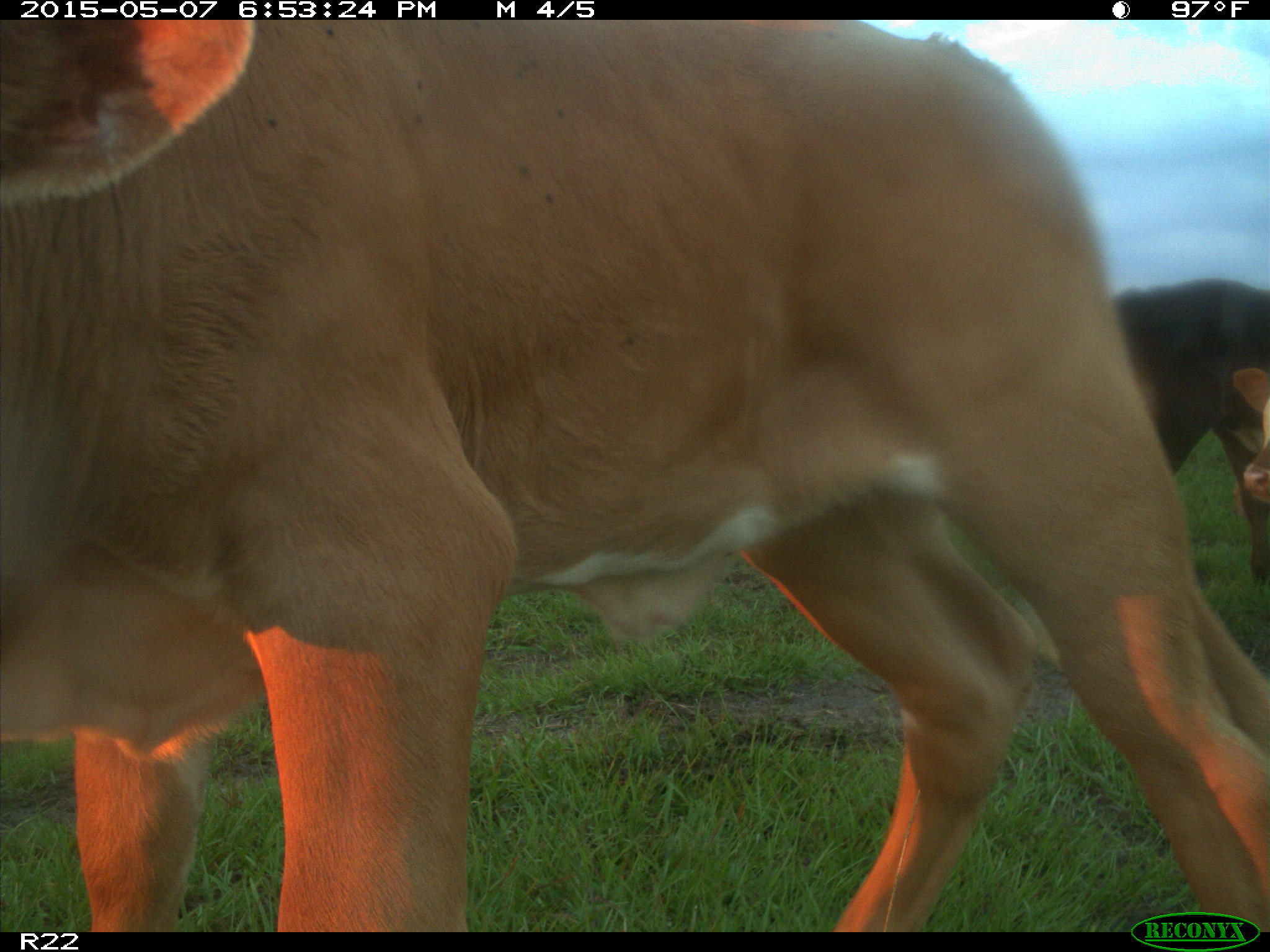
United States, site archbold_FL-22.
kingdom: Animalia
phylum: Chordata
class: Mammalia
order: Artiodactyla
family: Bovidae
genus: Bos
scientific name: Bos taurus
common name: domestic cow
Bos taurus (domestic cow).